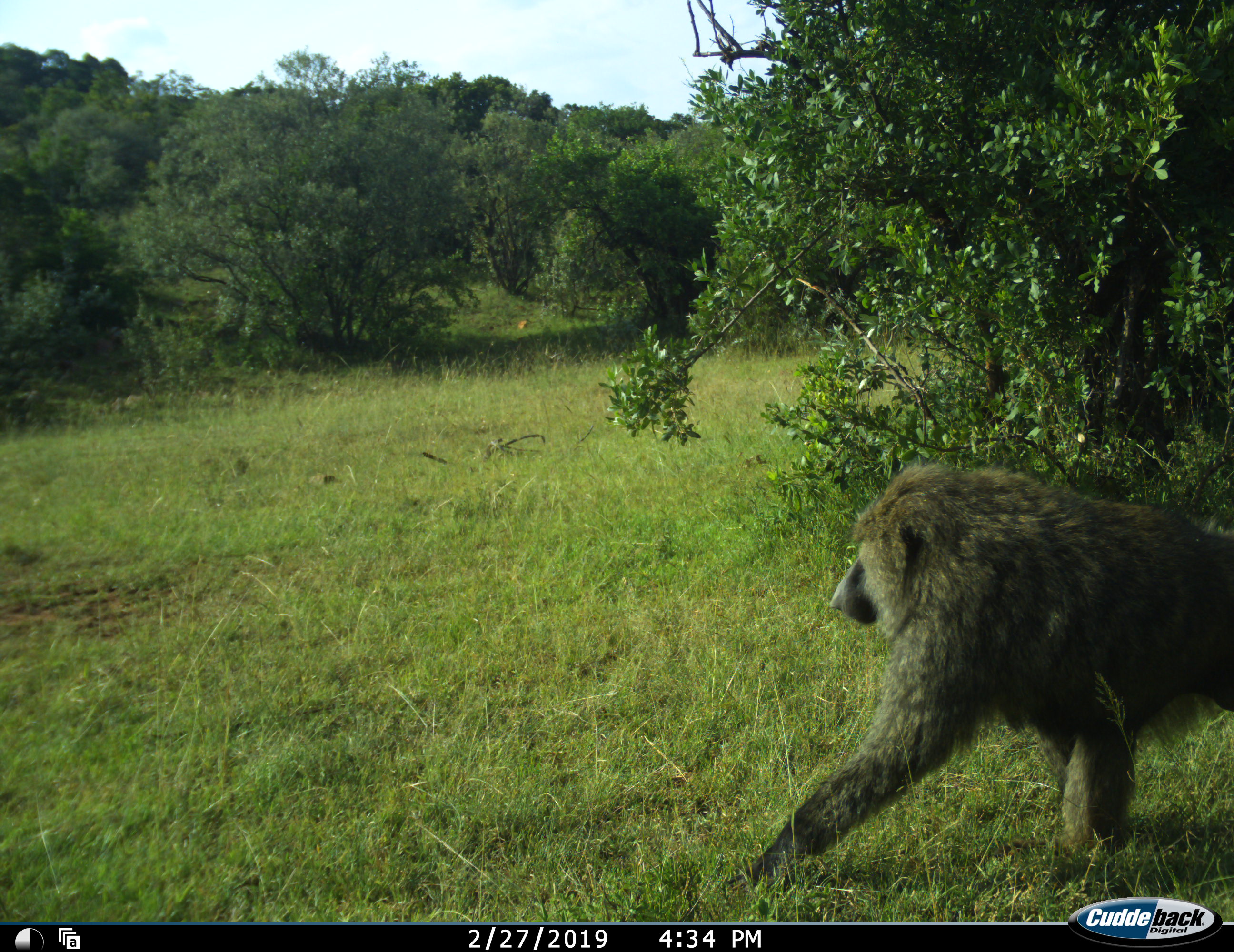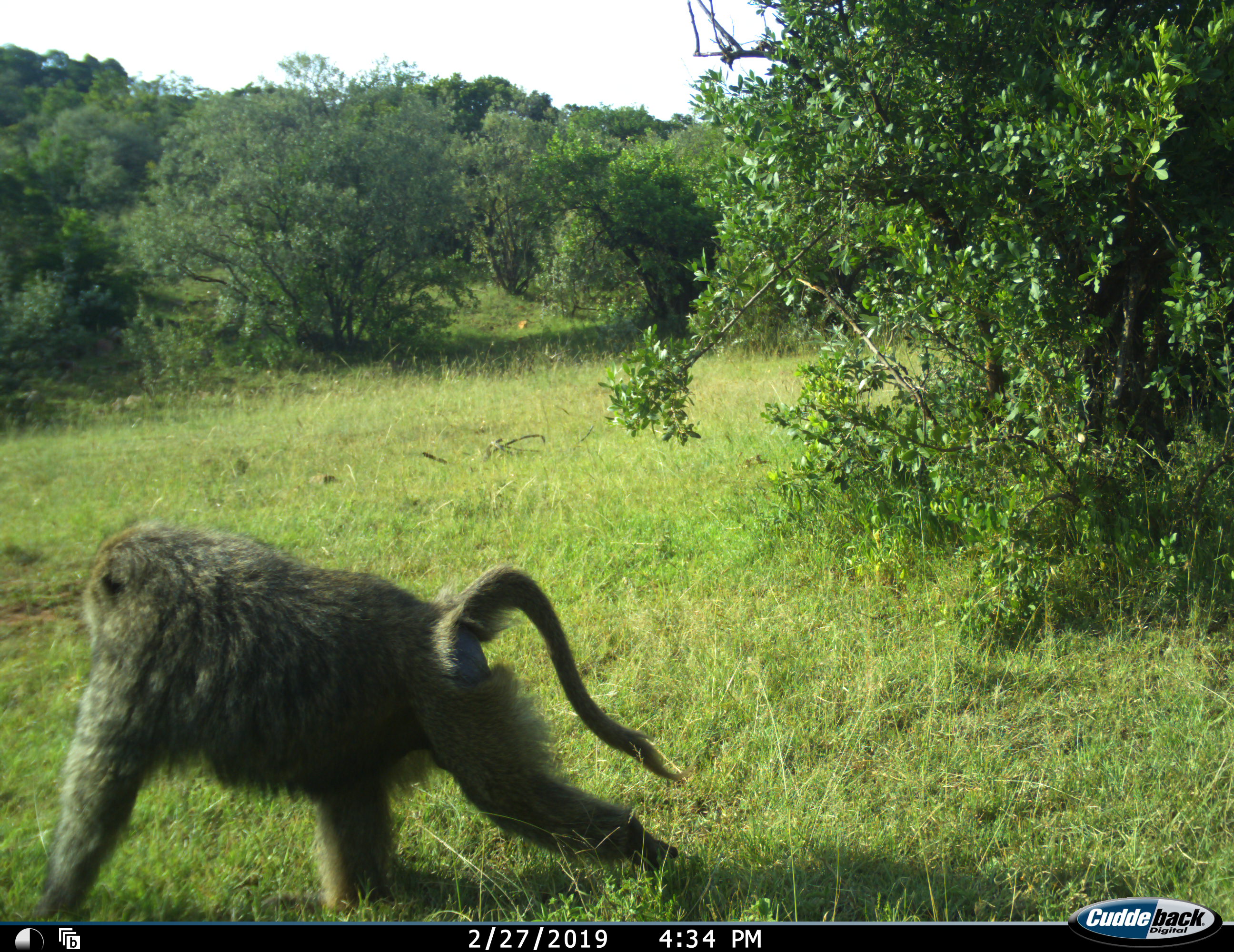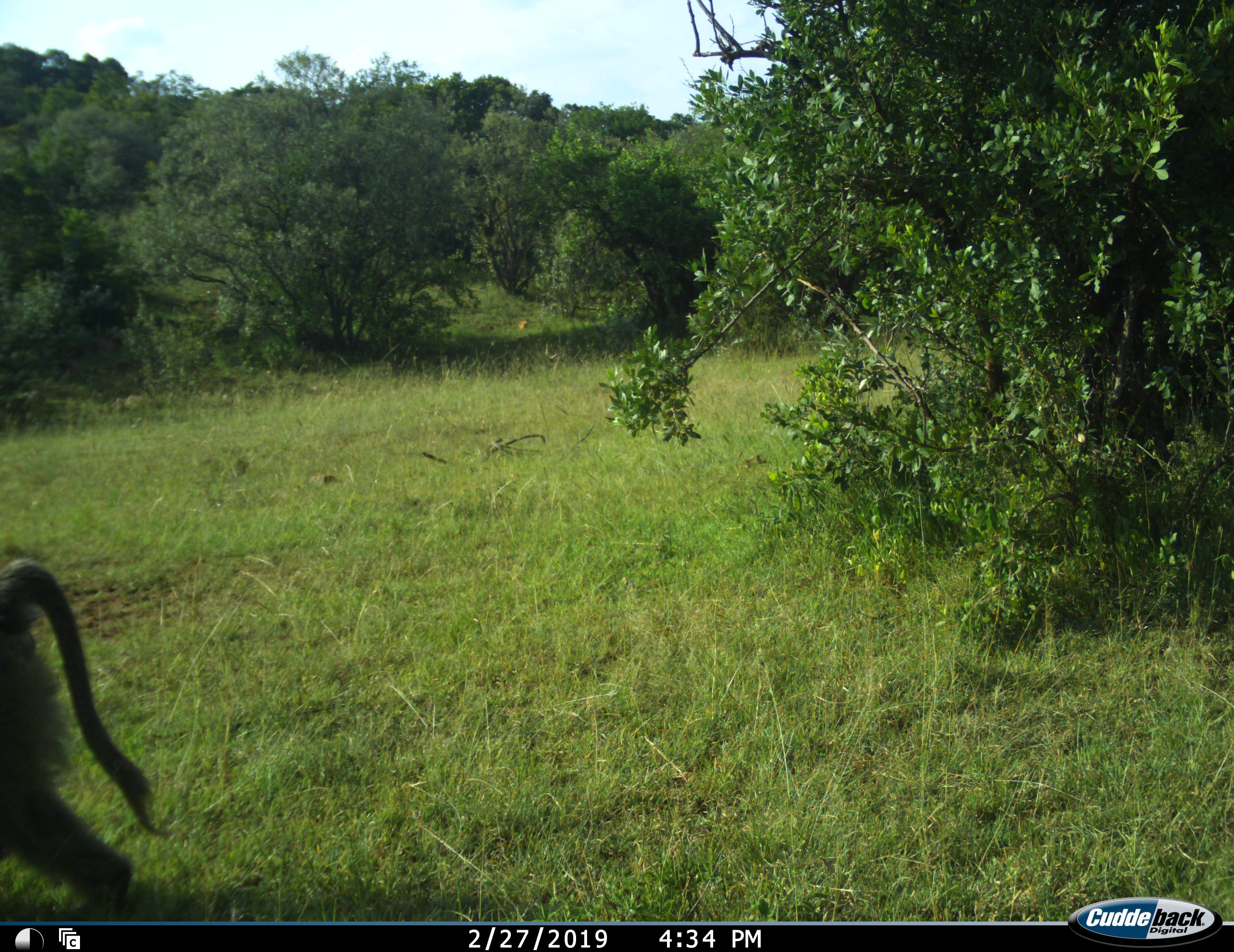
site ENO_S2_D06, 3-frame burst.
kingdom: Animalia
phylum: Chordata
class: Mammalia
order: Primates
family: Cercopithecidae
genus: Papio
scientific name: Papio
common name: baboon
Baboon (Papio), count 1. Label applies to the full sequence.